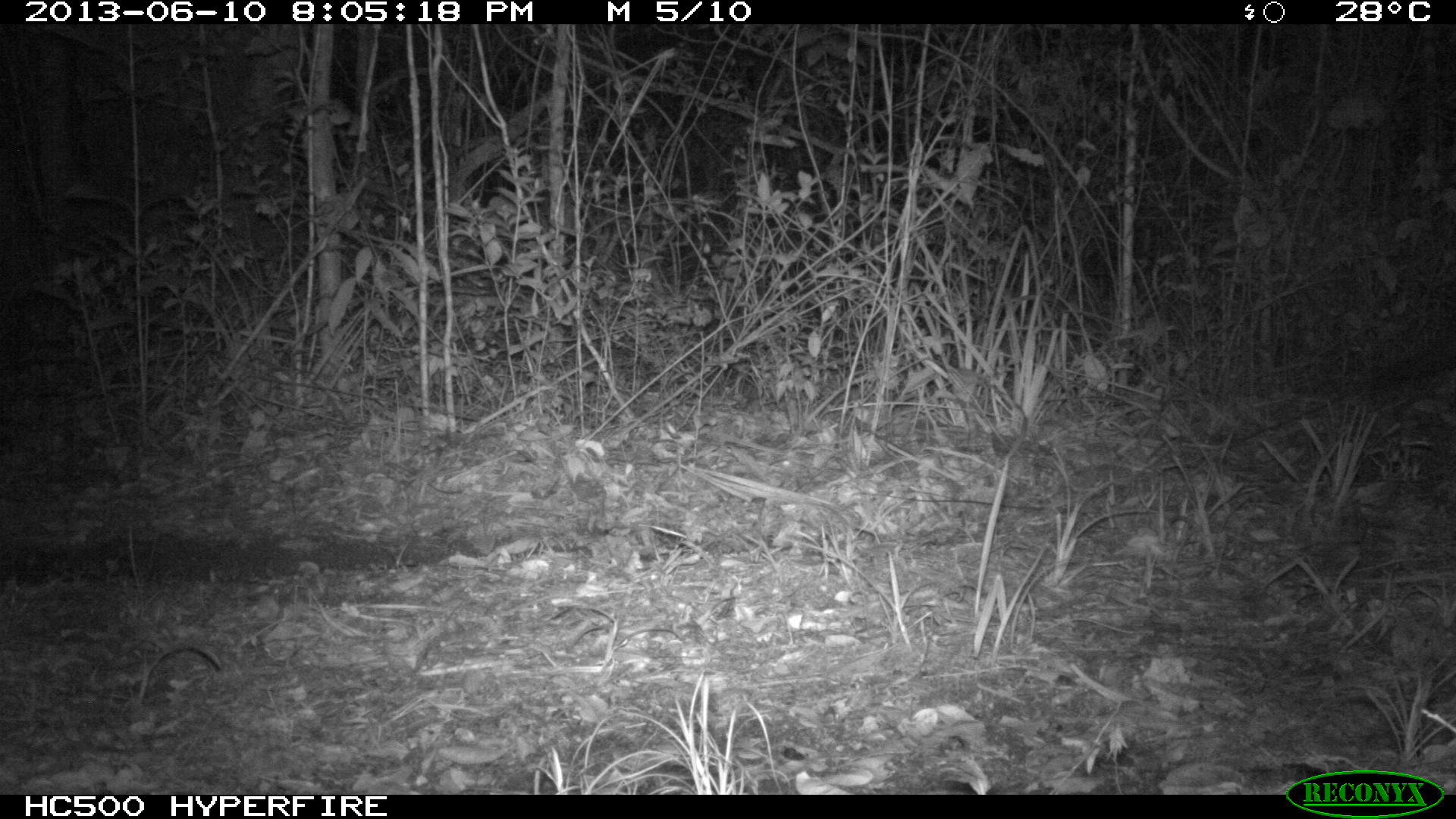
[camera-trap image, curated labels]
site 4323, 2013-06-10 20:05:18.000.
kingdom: Animalia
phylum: Chordata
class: Mammalia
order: Carnivora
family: Canidae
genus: Urocyon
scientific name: Urocyon cinereoargenteus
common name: gray fox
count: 1